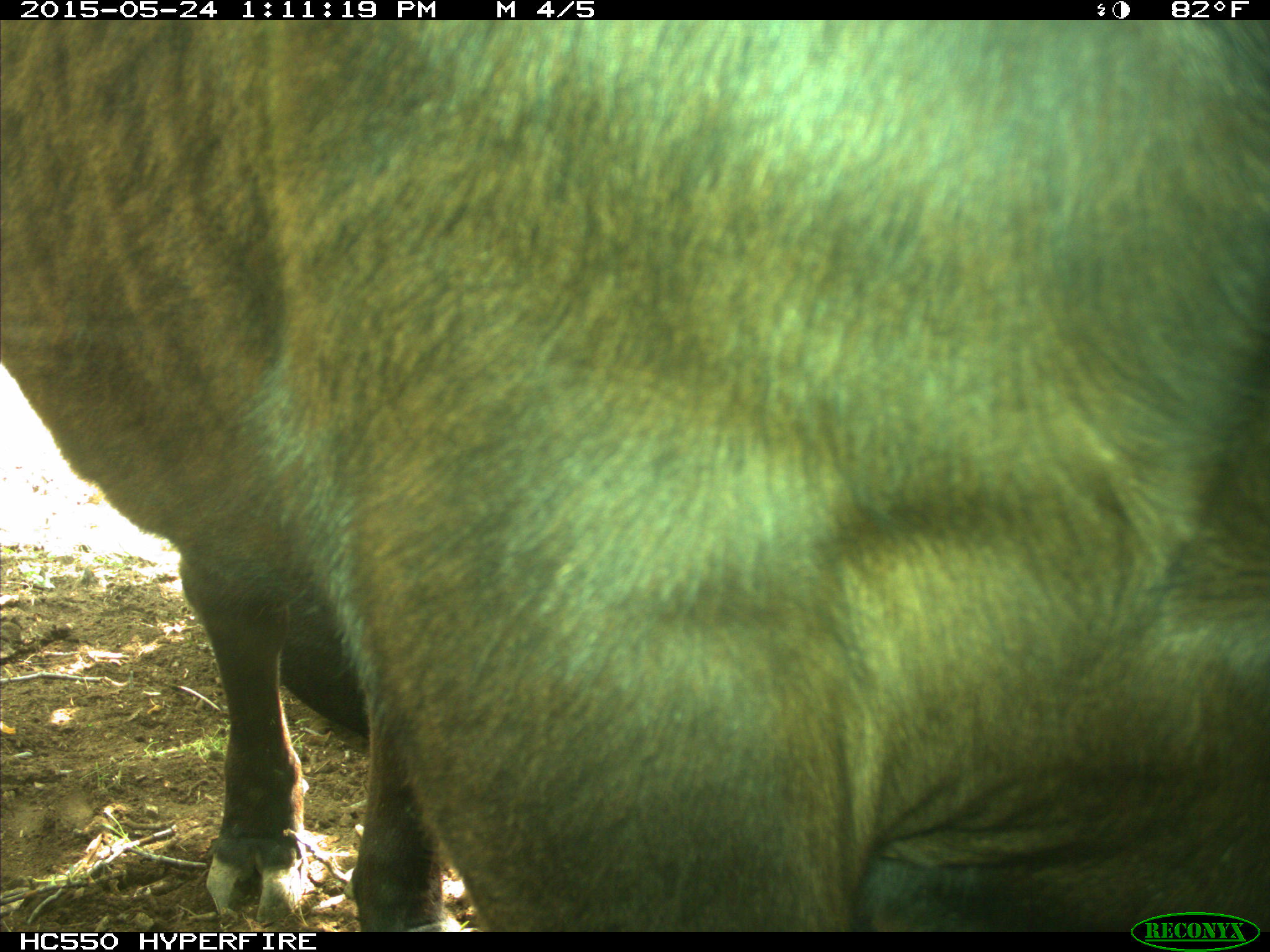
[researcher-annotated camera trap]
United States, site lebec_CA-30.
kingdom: Animalia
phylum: Chordata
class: Mammalia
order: Artiodactyla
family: Bovidae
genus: Bos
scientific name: Bos taurus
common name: domestic cow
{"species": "Bos taurus (domestic cow)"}